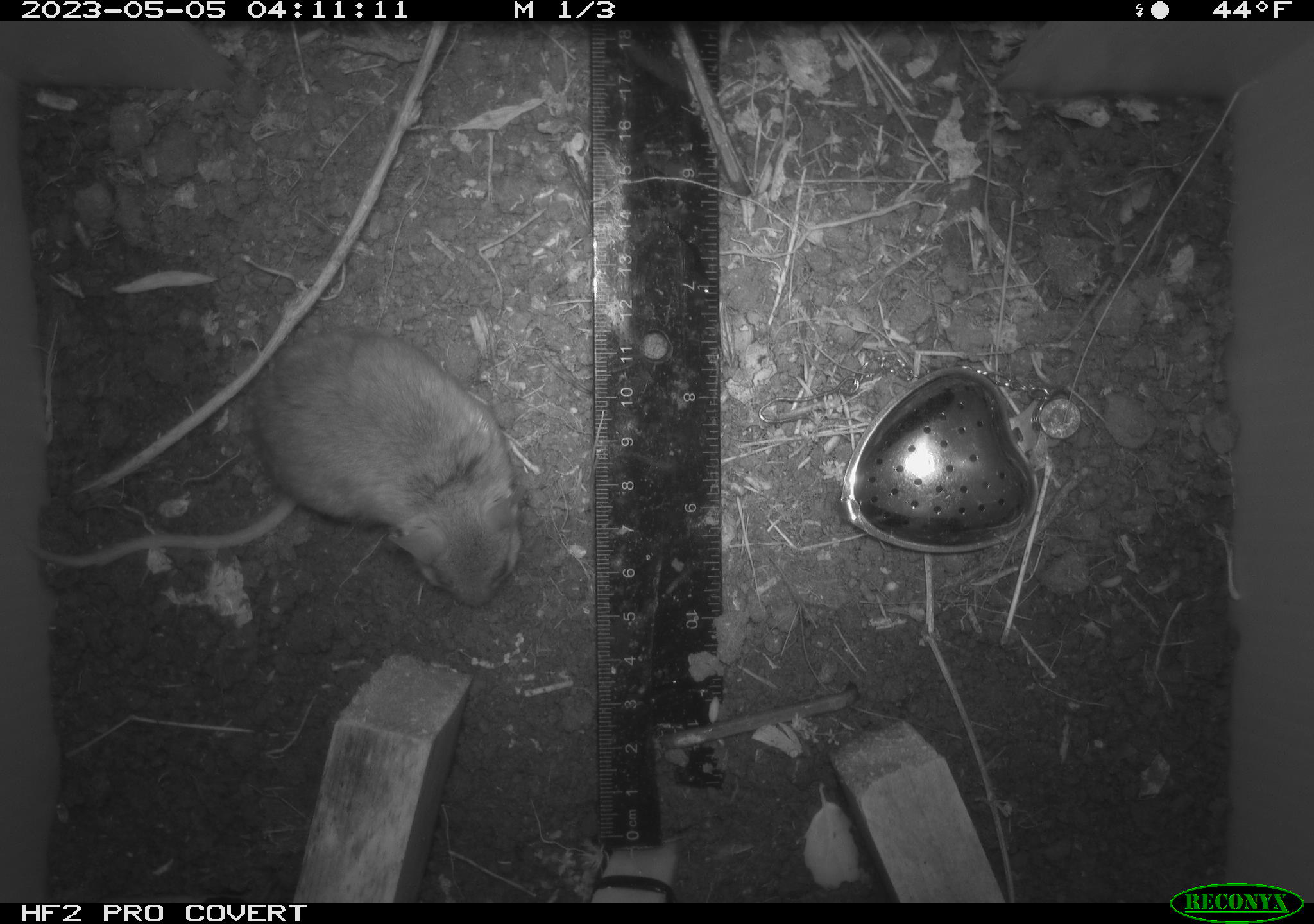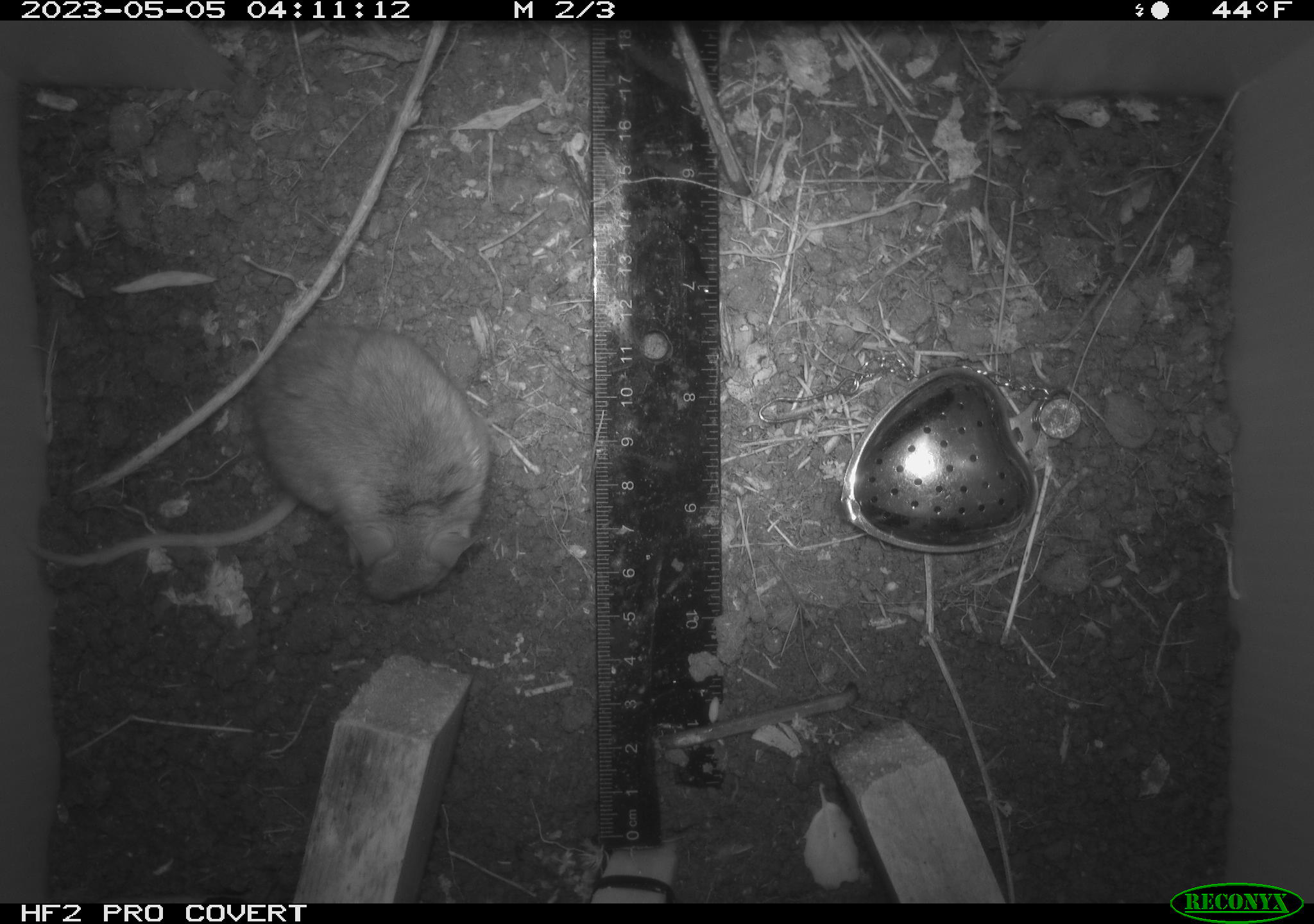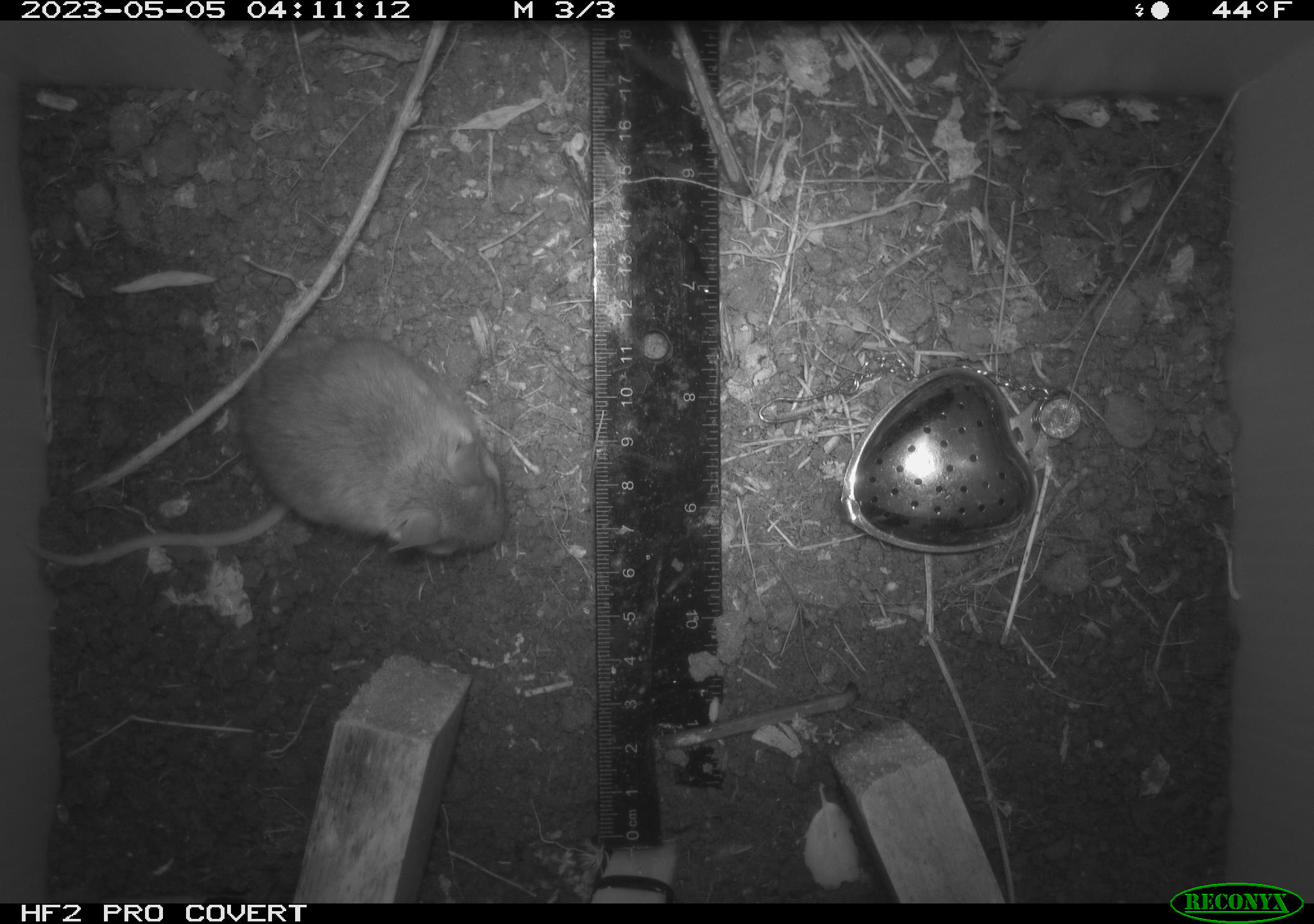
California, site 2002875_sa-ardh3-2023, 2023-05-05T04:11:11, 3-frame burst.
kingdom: Animalia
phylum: Chordata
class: Mammalia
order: Rodentia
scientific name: Rodentia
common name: mouse species